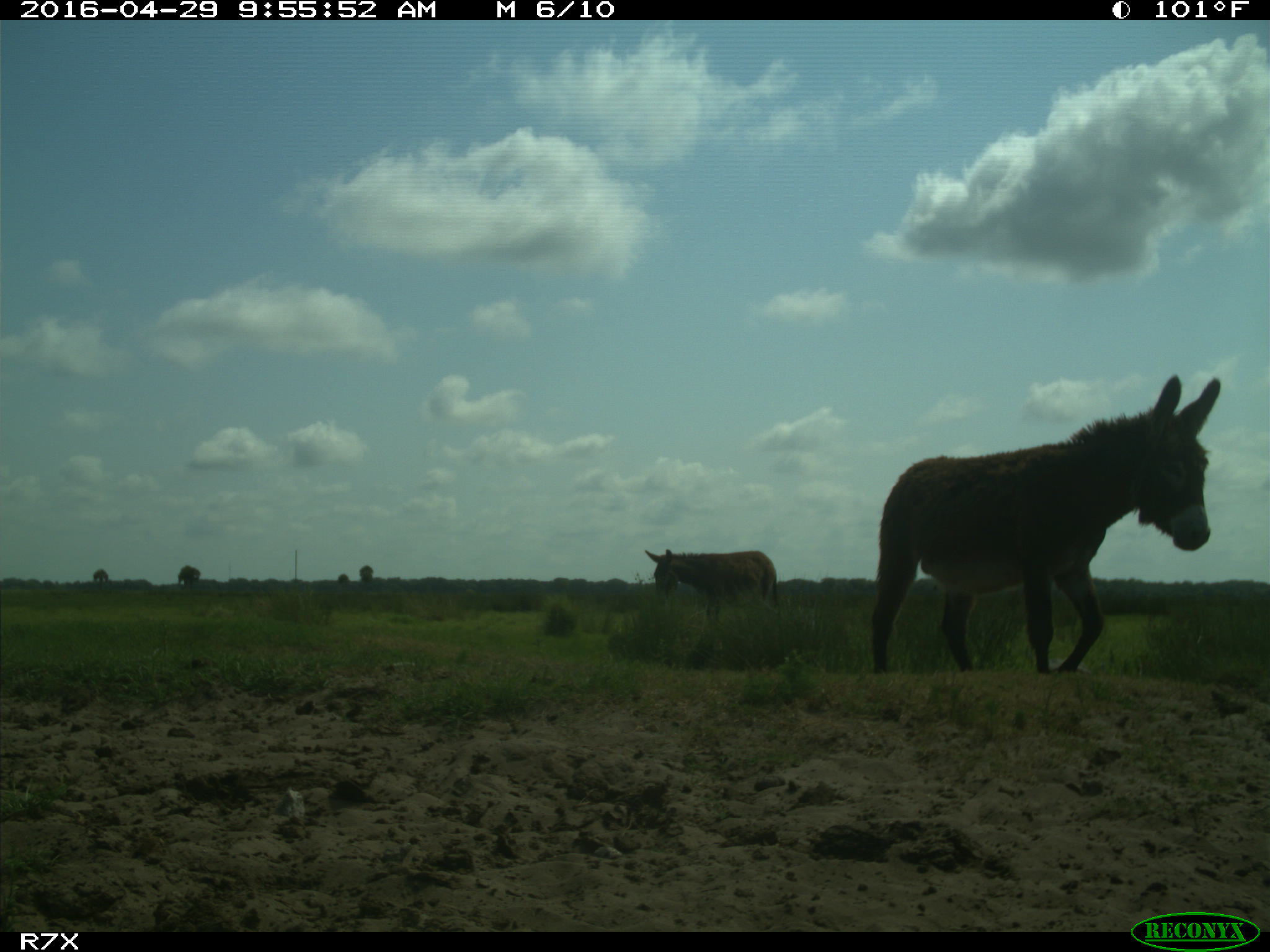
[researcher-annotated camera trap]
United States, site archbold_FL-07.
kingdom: Animalia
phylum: Chordata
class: Mammalia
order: Artiodactyla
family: Bovidae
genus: Bos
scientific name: Bos taurus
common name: domestic cow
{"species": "Bos taurus (domestic cow)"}